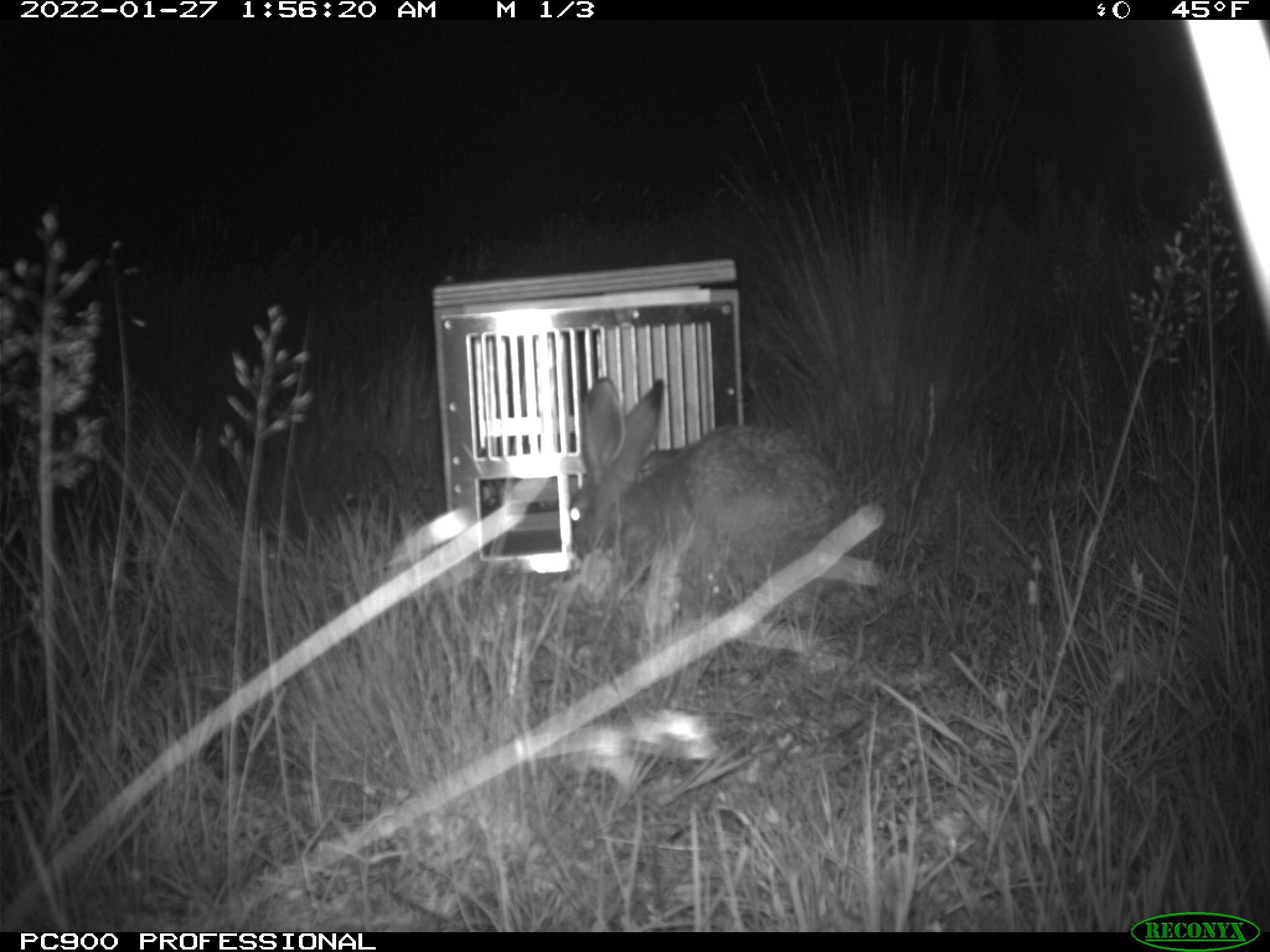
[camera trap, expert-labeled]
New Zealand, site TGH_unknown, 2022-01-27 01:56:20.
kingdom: Animalia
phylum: Chordata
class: Mammalia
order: Lagomorpha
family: Leporidae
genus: Lepus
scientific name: Lepus europaeus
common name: brown hare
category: hare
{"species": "hare (brown hare) (Lepus europaeus)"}